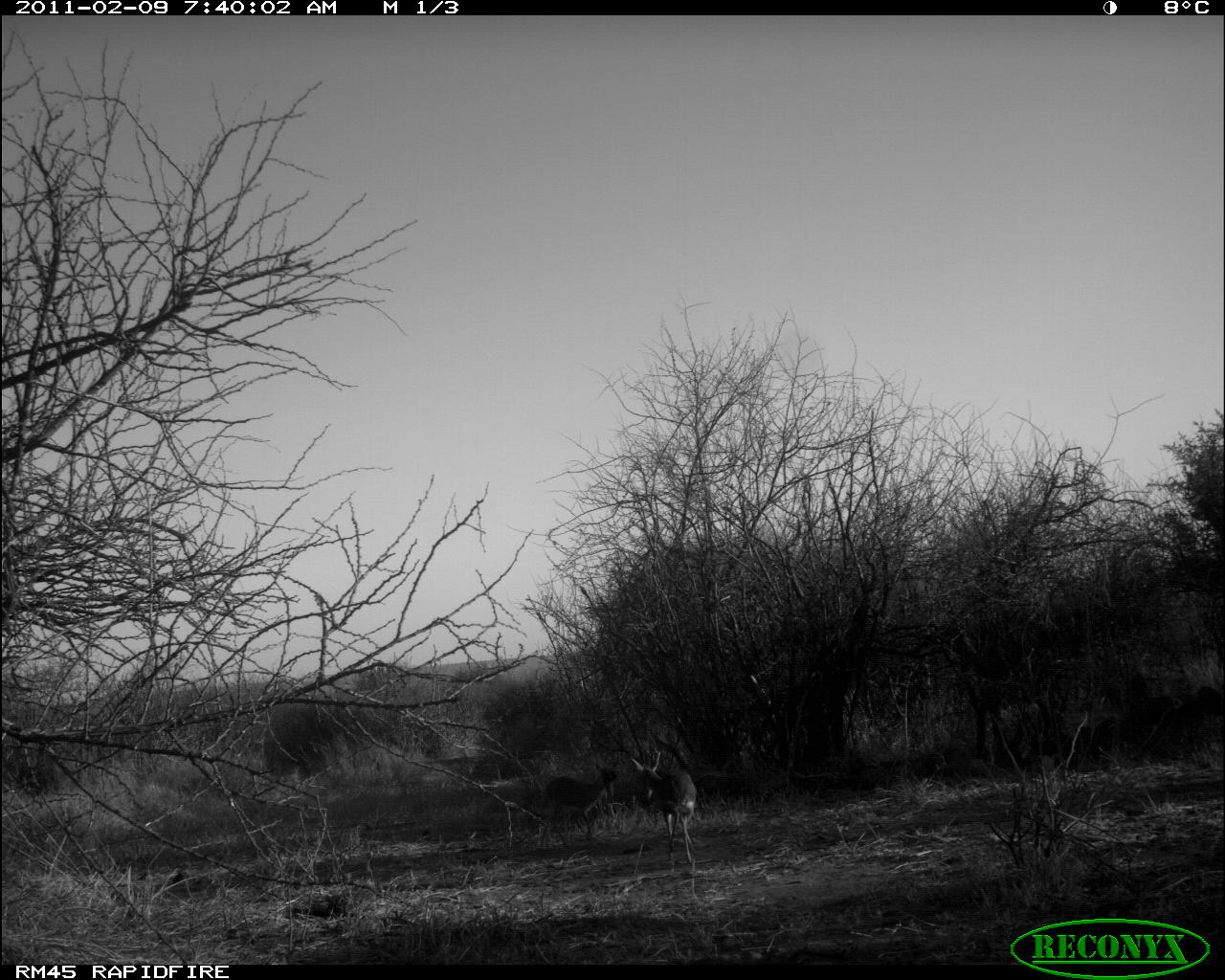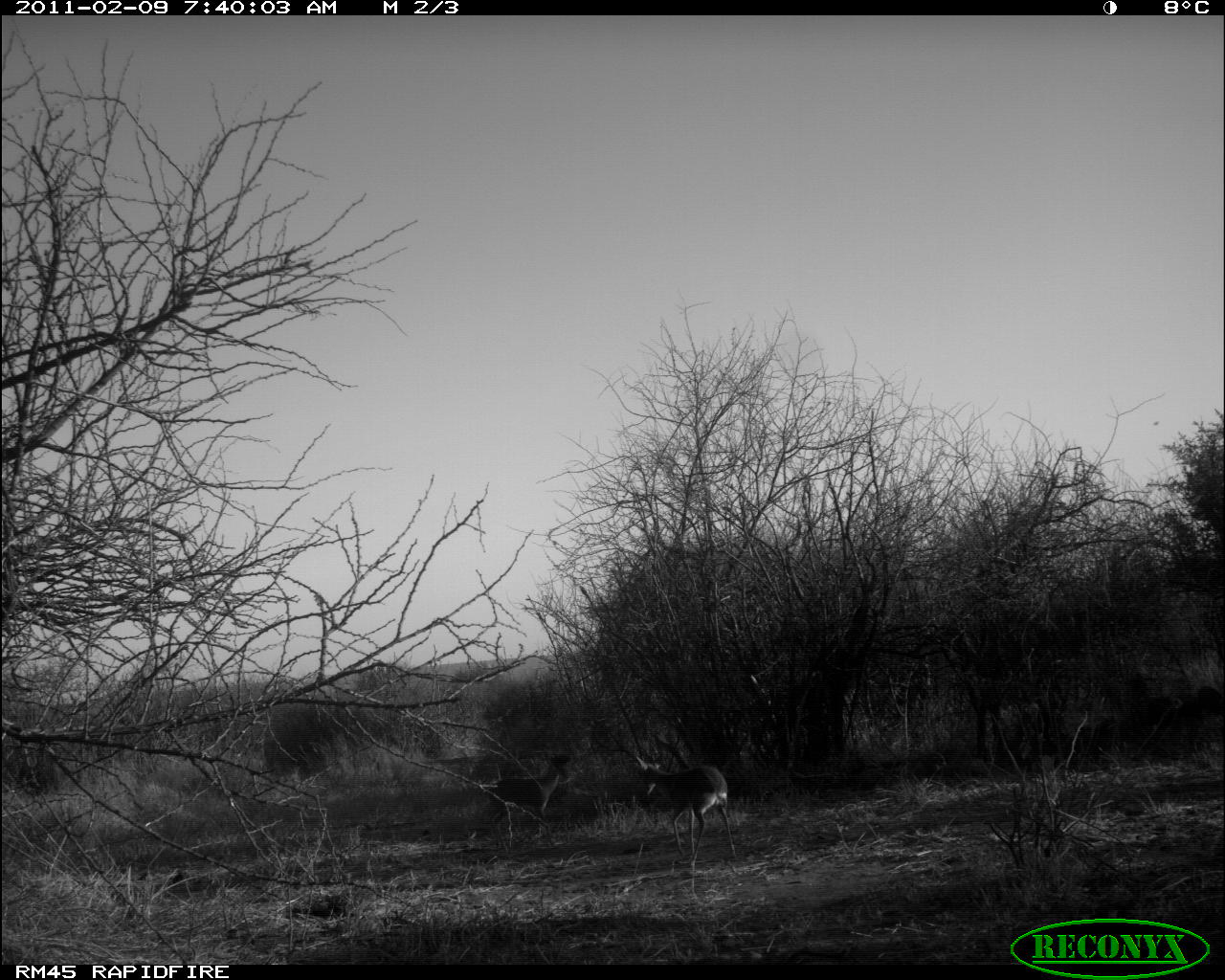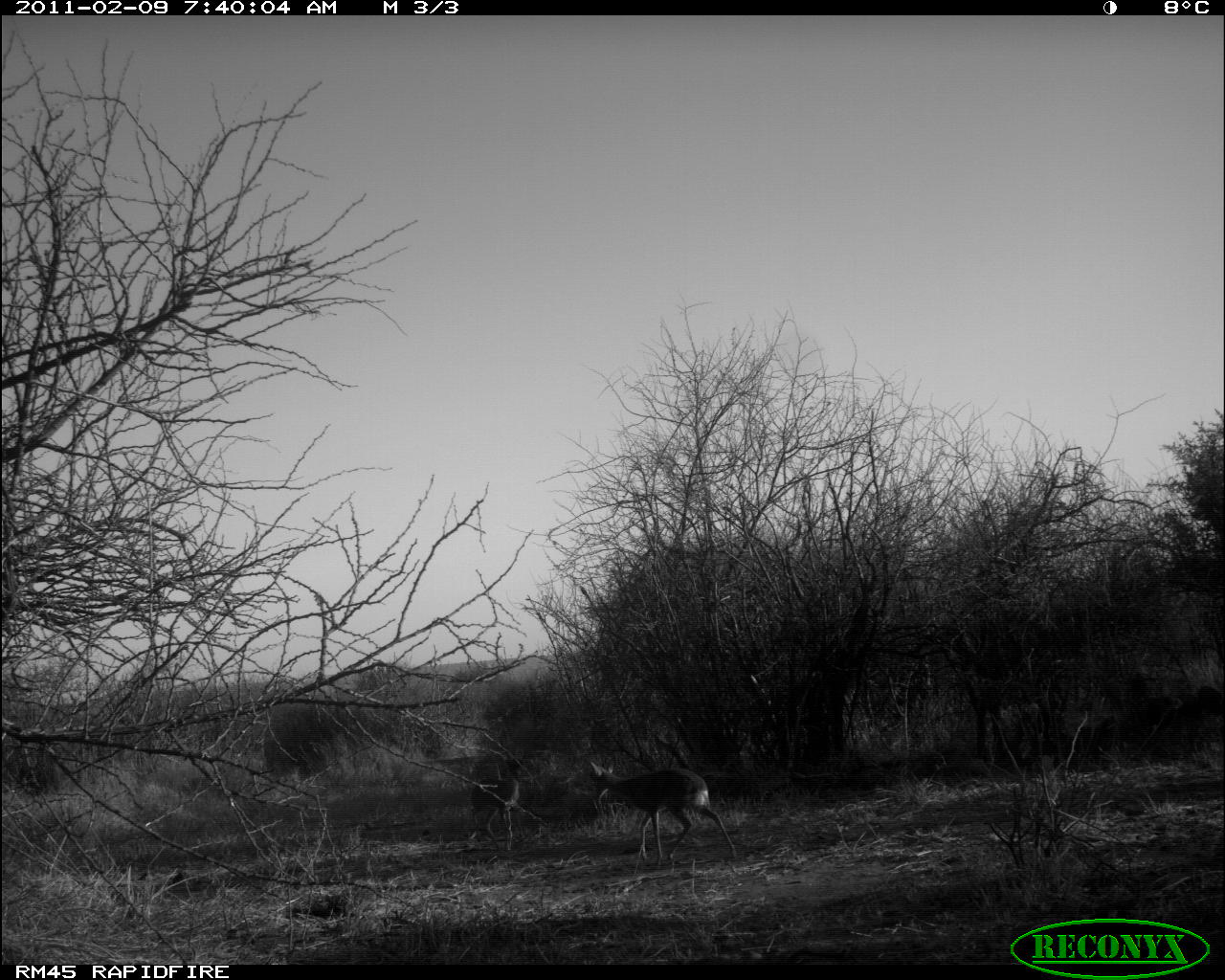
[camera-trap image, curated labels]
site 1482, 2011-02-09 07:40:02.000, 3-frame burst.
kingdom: Animalia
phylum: Chordata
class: Mammalia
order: Artiodactyla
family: Bovidae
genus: Madoqua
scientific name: Madoqua guentheri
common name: günther's dik-dik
Madoqua guentheri (günther's dik-dik), count 2.